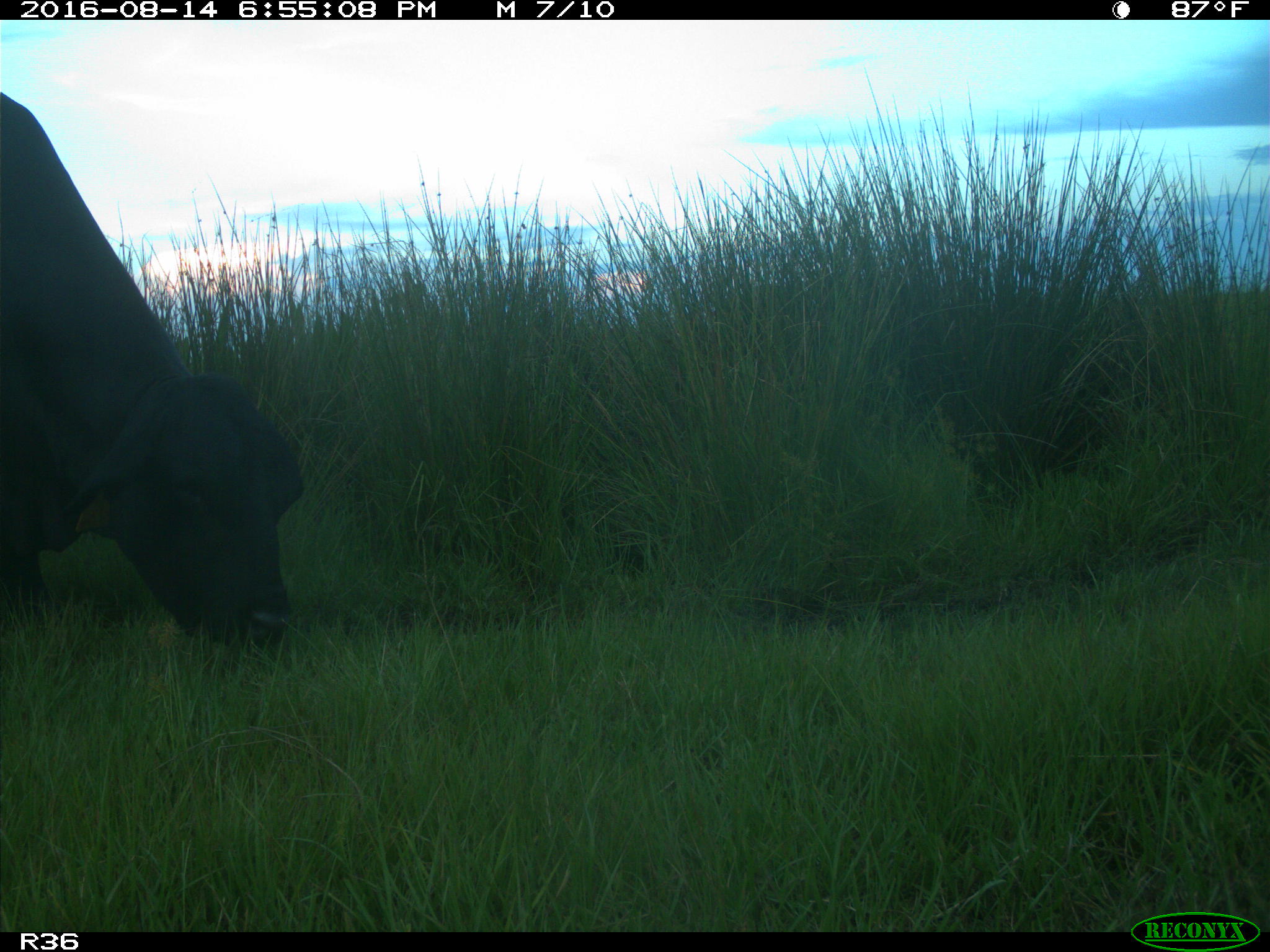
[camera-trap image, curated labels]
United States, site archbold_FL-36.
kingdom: Animalia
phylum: Chordata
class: Mammalia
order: Artiodactyla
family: Bovidae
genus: Bos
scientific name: Bos taurus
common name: domestic cow